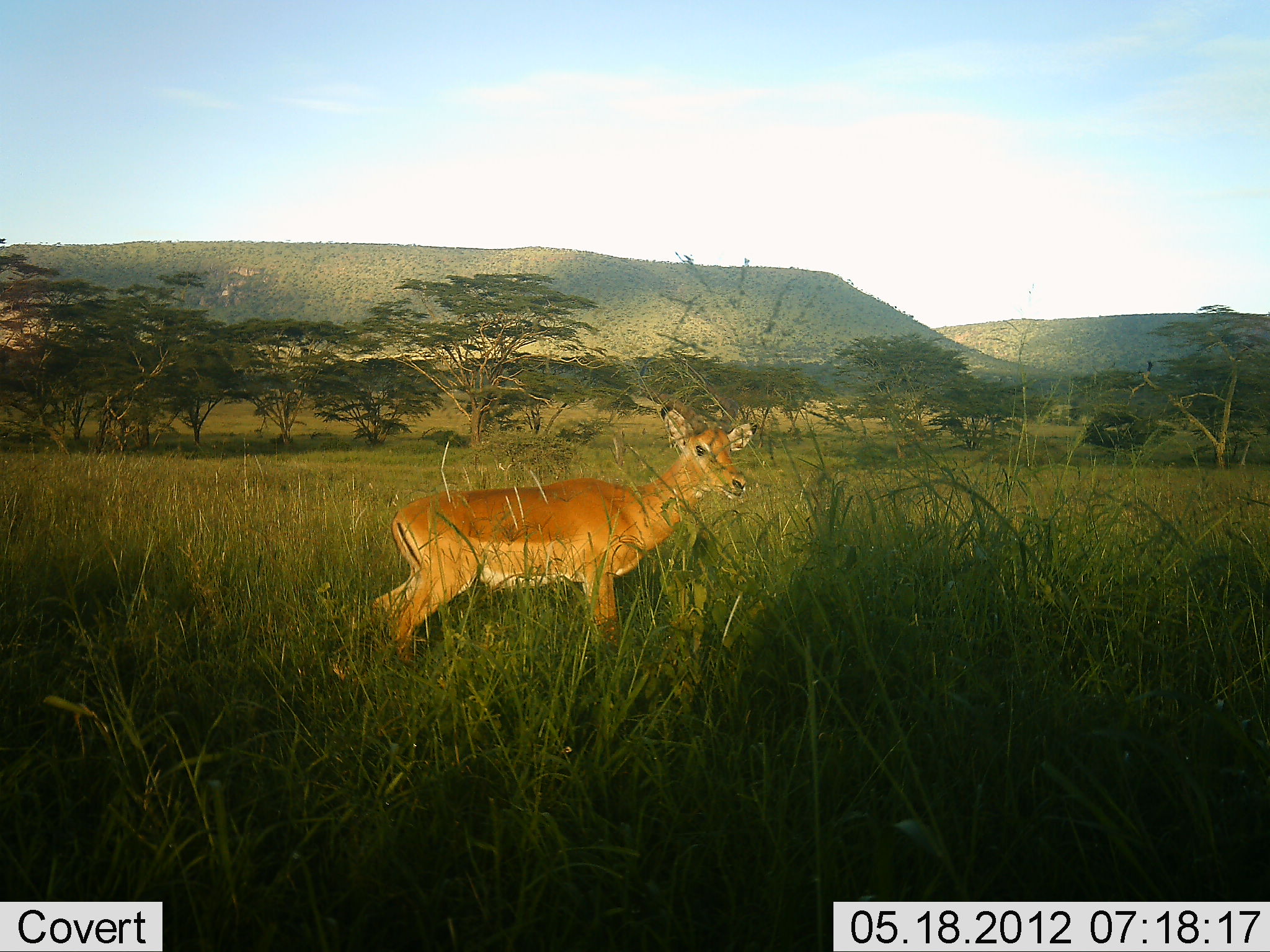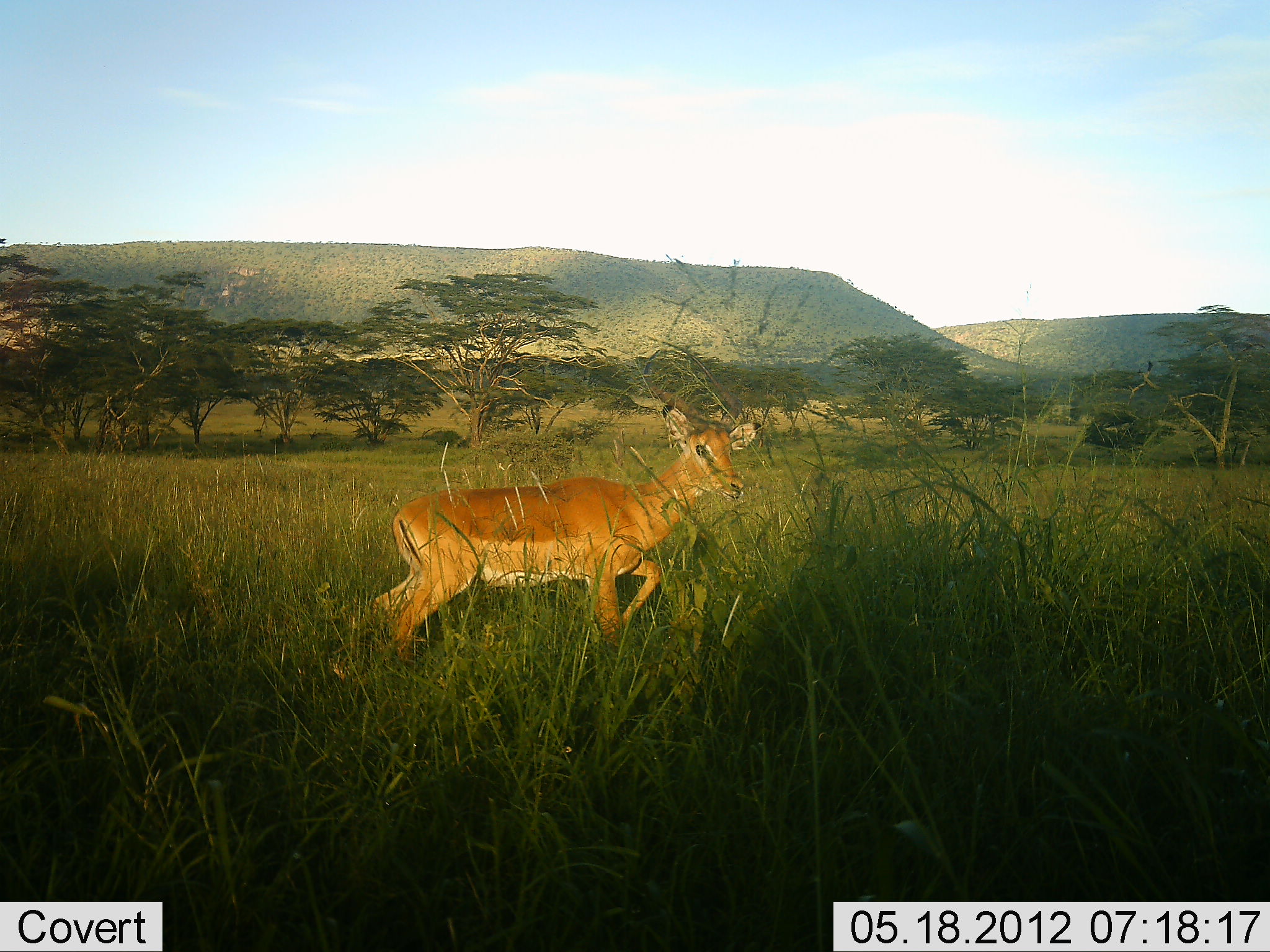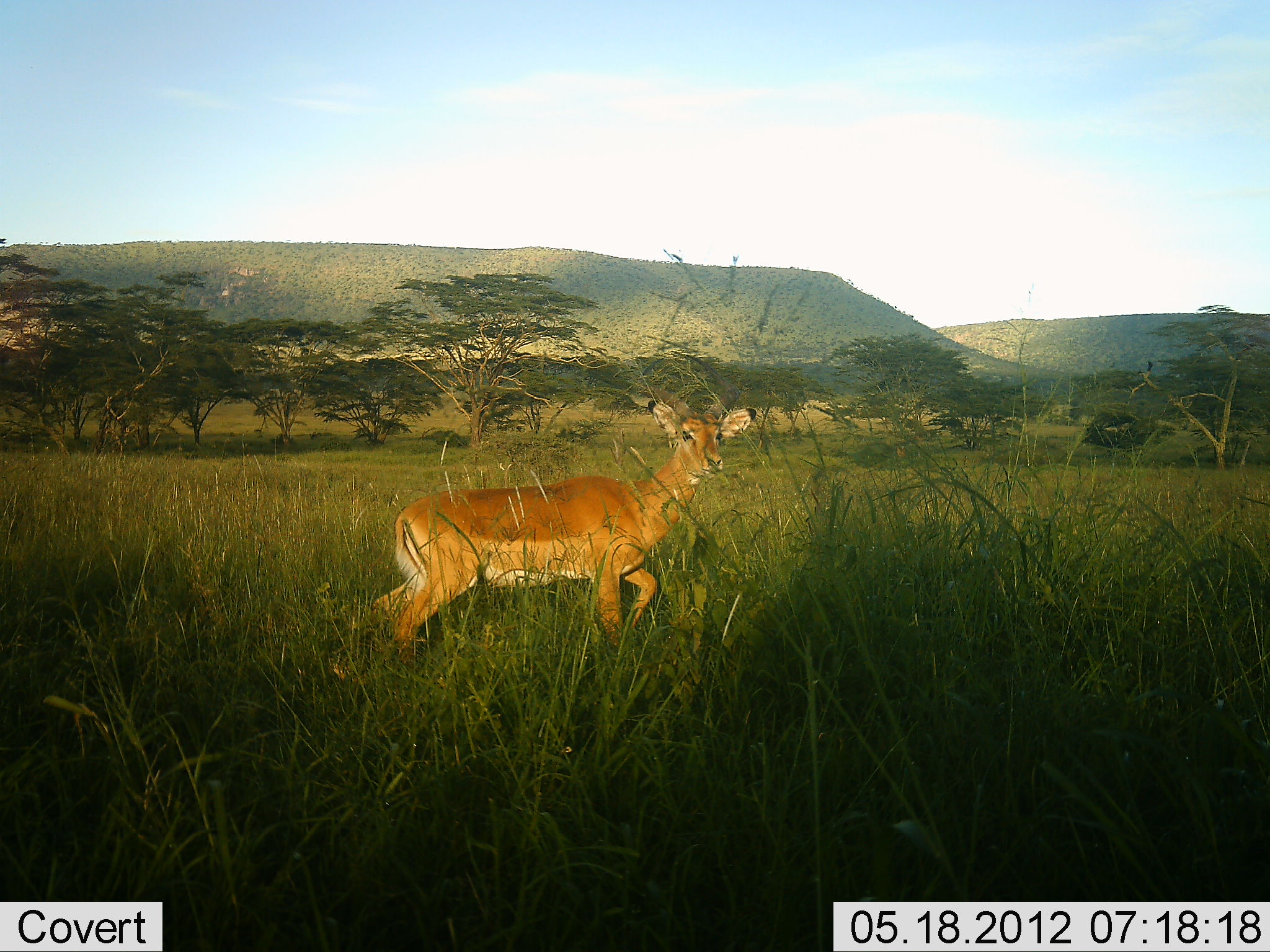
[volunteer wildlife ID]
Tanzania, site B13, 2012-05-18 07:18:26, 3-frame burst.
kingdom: Animalia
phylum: Chordata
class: Mammalia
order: Artiodactyla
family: Bovidae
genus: Aepyceros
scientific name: Aepyceros melampus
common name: impala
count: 1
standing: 81%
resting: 0%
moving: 19%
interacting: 0%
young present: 0%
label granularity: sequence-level